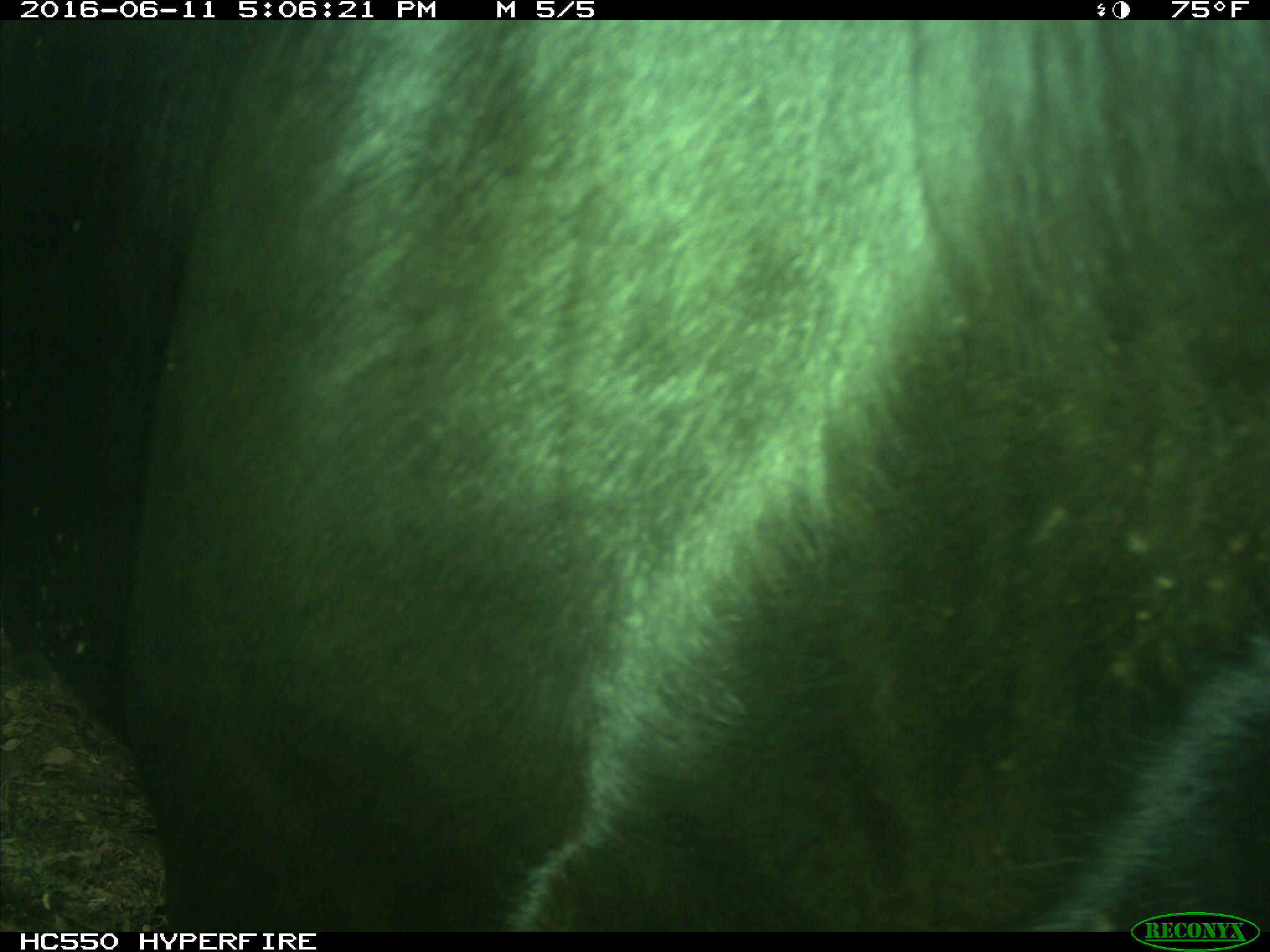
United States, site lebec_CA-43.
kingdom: Animalia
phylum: Chordata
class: Mammalia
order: Artiodactyla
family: Bovidae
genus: Bos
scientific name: Bos taurus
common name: domestic cow